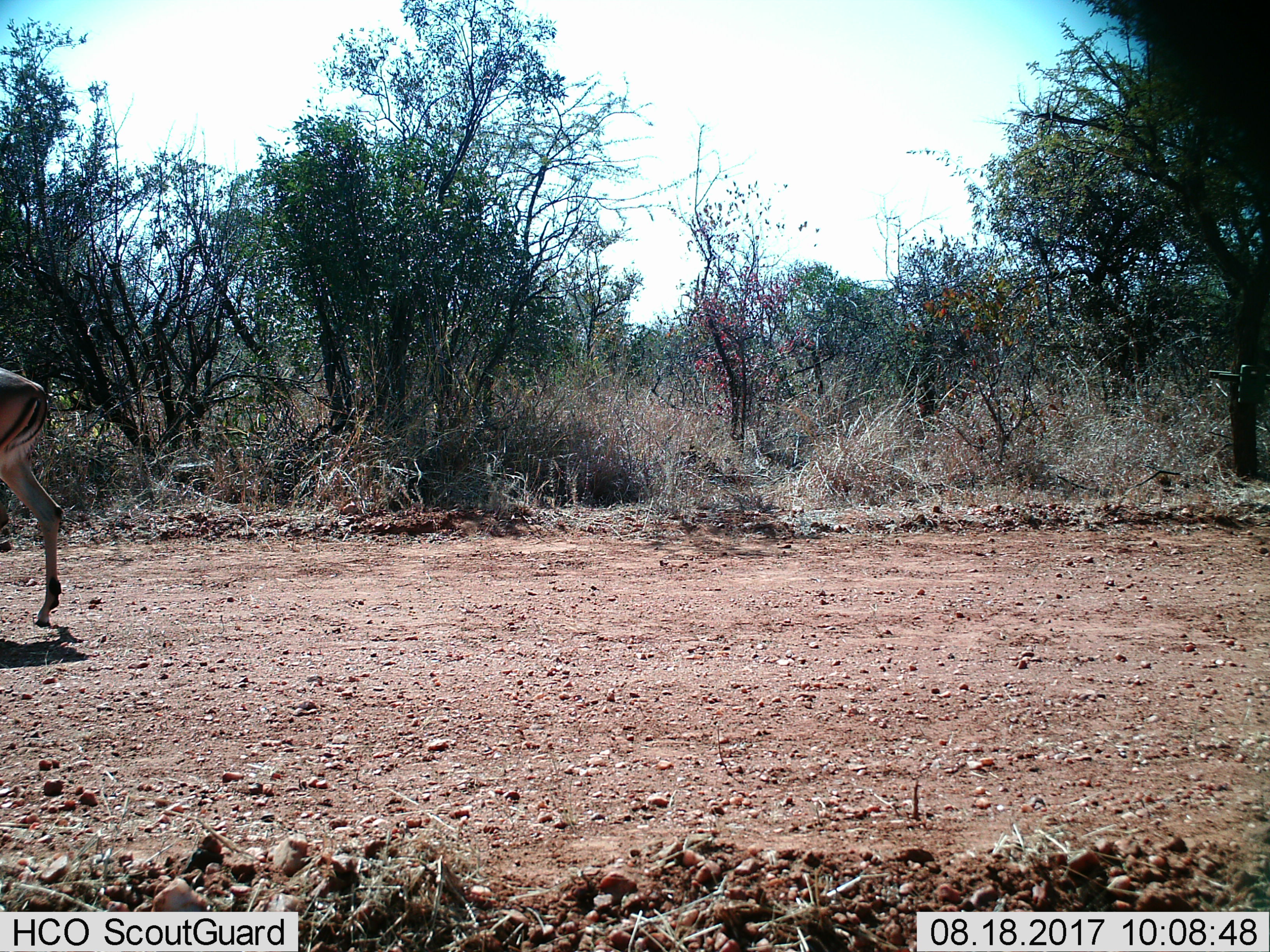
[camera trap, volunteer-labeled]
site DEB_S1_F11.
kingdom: Animalia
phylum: Chordata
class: Mammalia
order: Artiodactyla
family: Bovidae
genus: Aepyceros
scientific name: Aepyceros melampus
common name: impala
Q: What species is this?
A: Impala (Aepyceros melampus).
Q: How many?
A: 1.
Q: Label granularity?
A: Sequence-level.